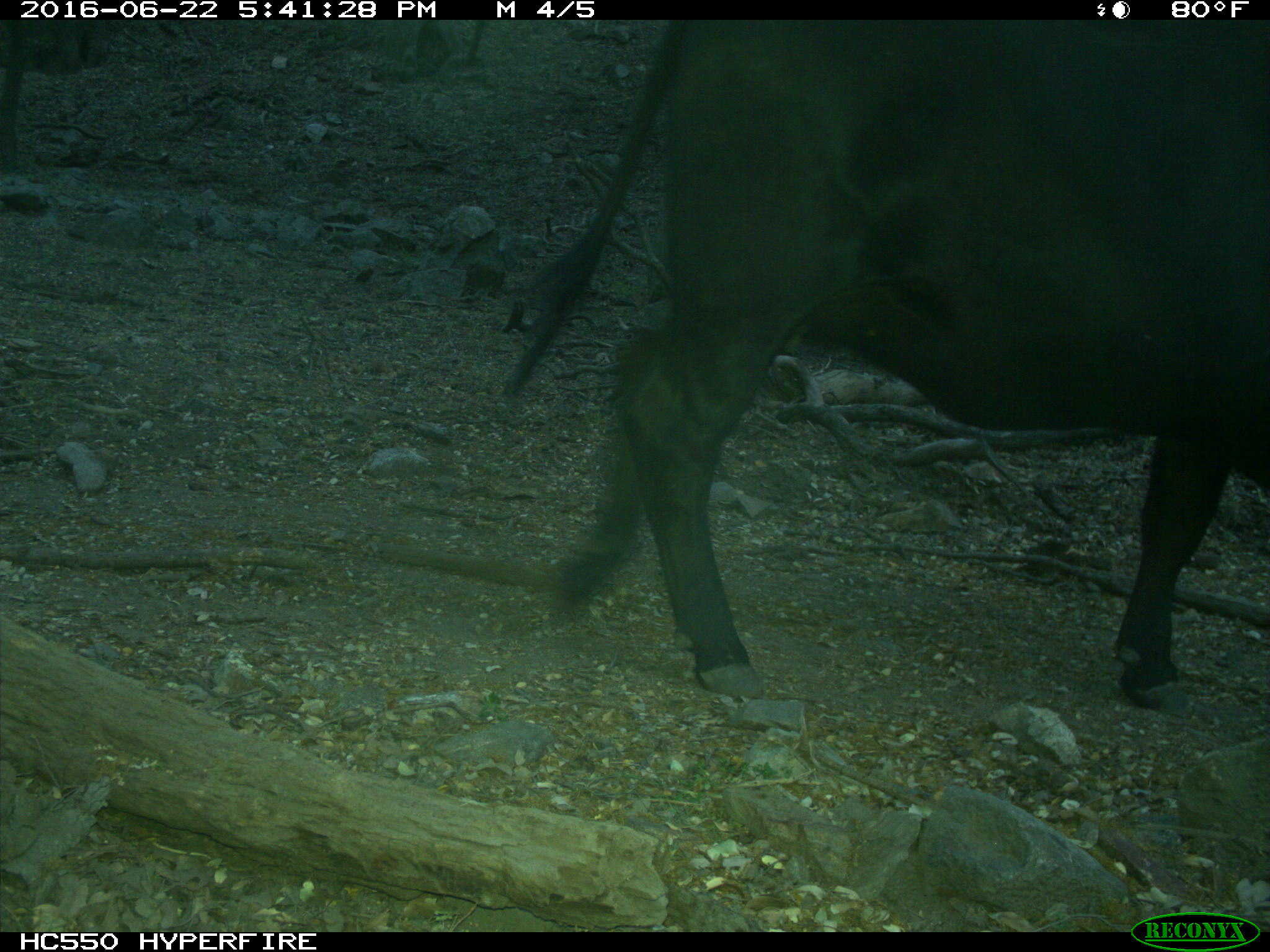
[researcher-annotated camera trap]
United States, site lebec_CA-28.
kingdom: Animalia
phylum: Chordata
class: Mammalia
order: Artiodactyla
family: Bovidae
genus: Bos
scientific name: Bos taurus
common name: domestic cow